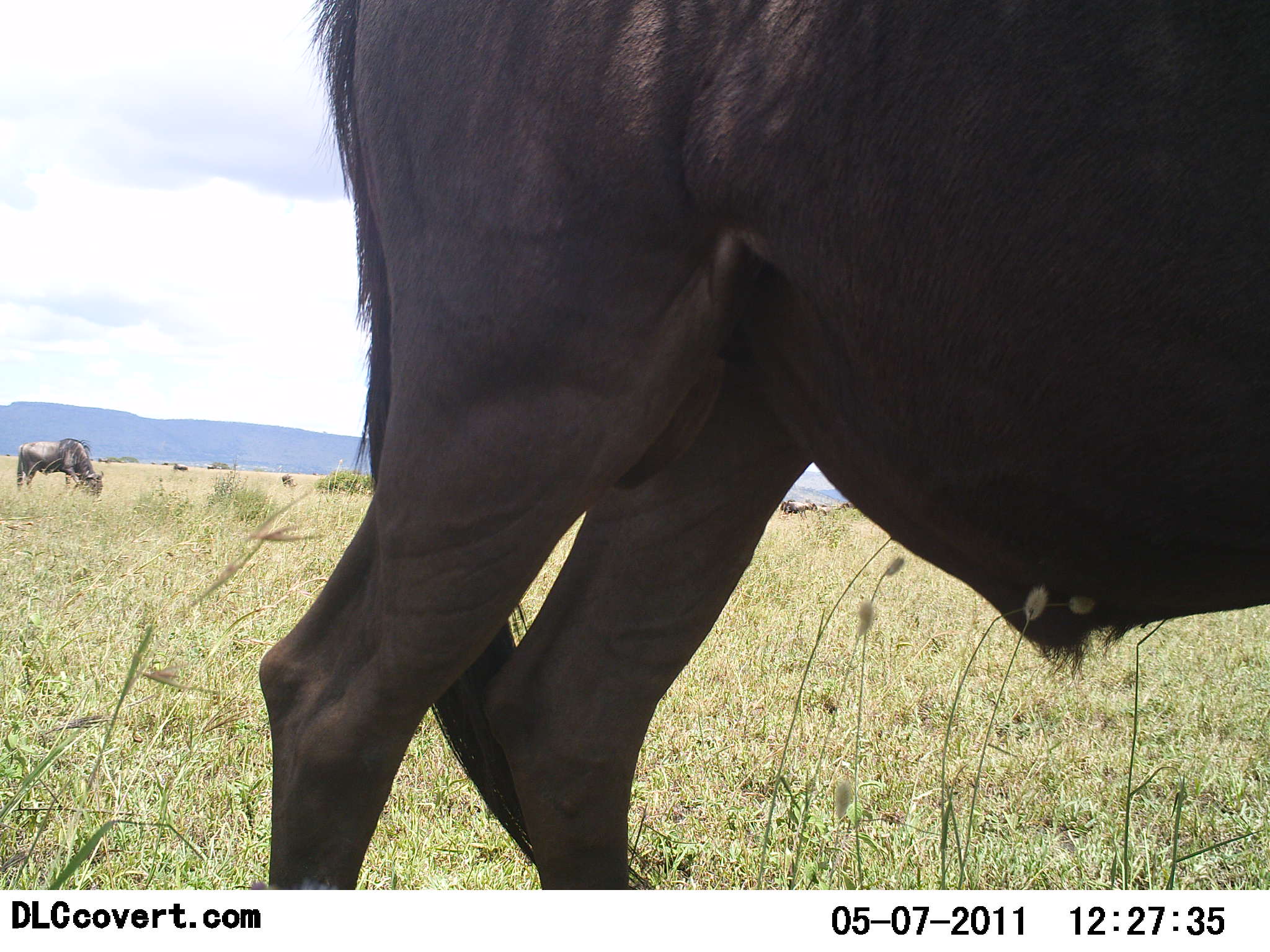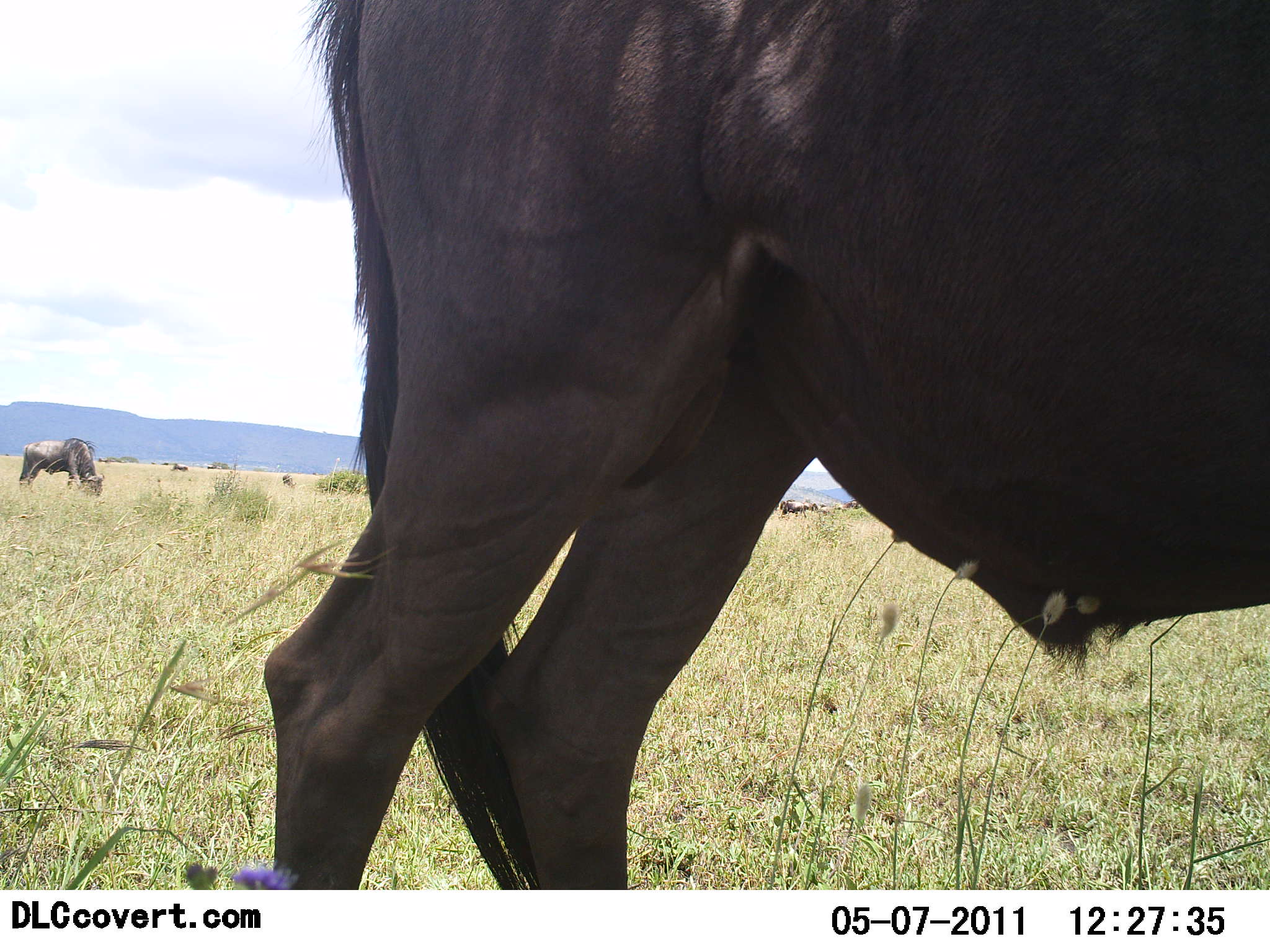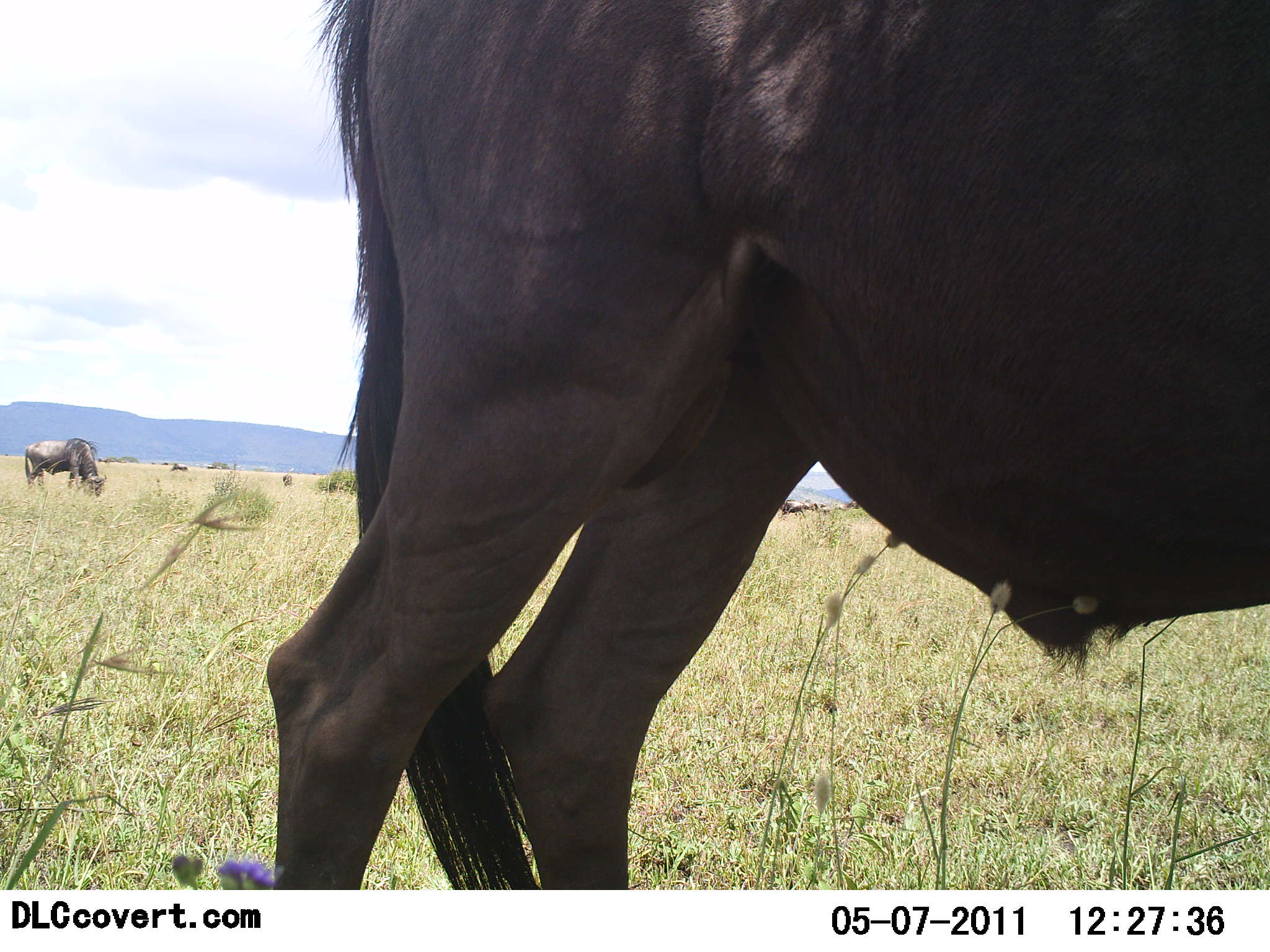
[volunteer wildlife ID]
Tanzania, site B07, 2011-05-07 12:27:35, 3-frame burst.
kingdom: Animalia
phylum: Chordata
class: Mammalia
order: Artiodactyla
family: Bovidae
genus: Connochaetes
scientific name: Connochaetes taurinus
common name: blue wildebeest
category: wildebeest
Wildebeest (blue wildebeest) (Connochaetes taurinus), count 2. Behavior (volunteer vote fractions): standing 70%, resting 10%, moving 10%, interacting 0%. Young present (vote fraction): 0%. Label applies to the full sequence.